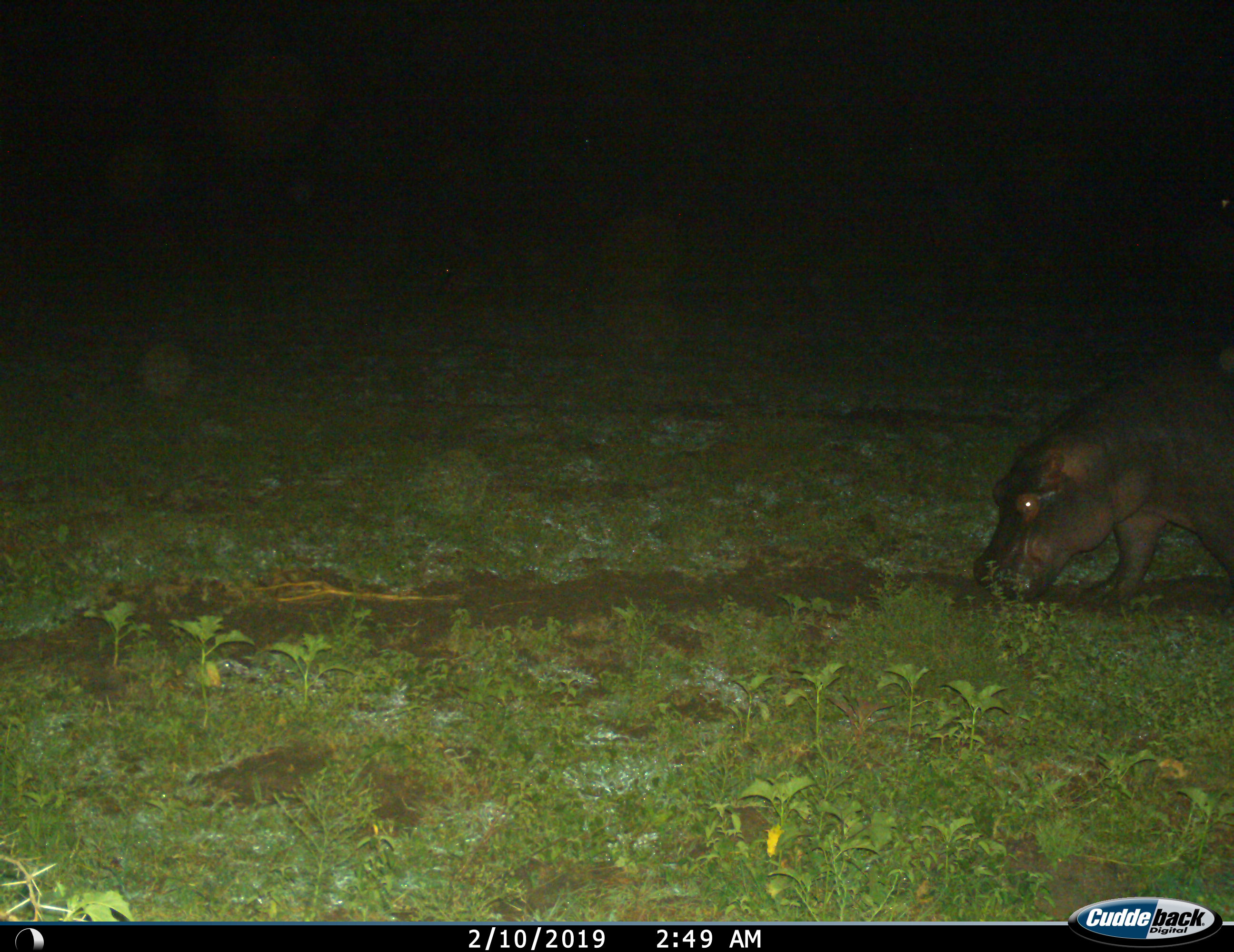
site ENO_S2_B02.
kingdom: Animalia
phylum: Chordata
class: Mammalia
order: Artiodactyla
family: Hippopotamidae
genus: Hippopotamus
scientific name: Hippopotamus amphibius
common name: hippopotamus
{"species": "hippopotamus (Hippopotamus amphibius)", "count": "1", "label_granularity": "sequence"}